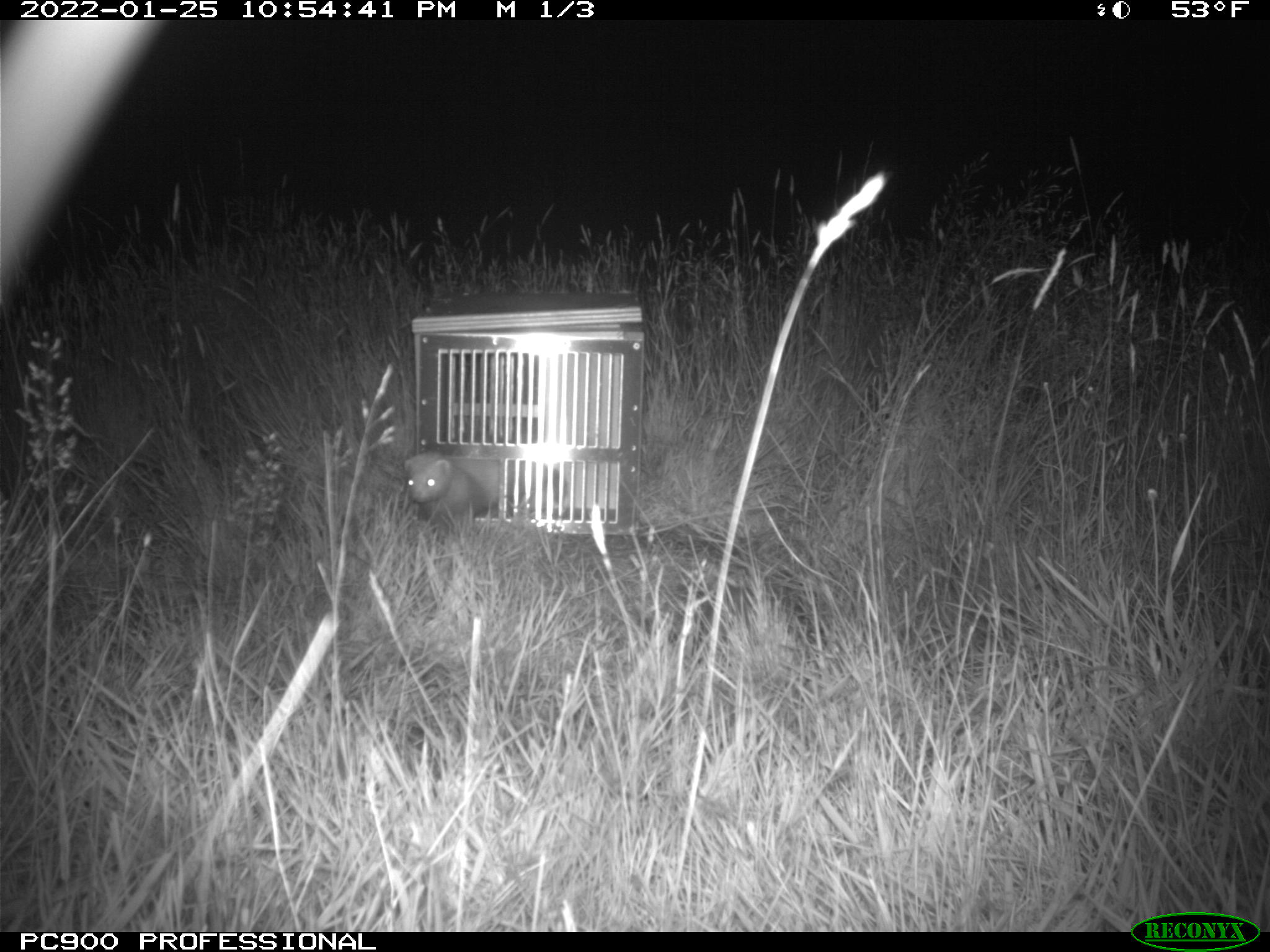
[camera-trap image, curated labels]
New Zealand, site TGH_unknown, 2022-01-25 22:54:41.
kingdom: Animalia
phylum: Chordata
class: Mammalia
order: Carnivora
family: Mustelidae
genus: Mustela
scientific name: Mustela furo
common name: ferret